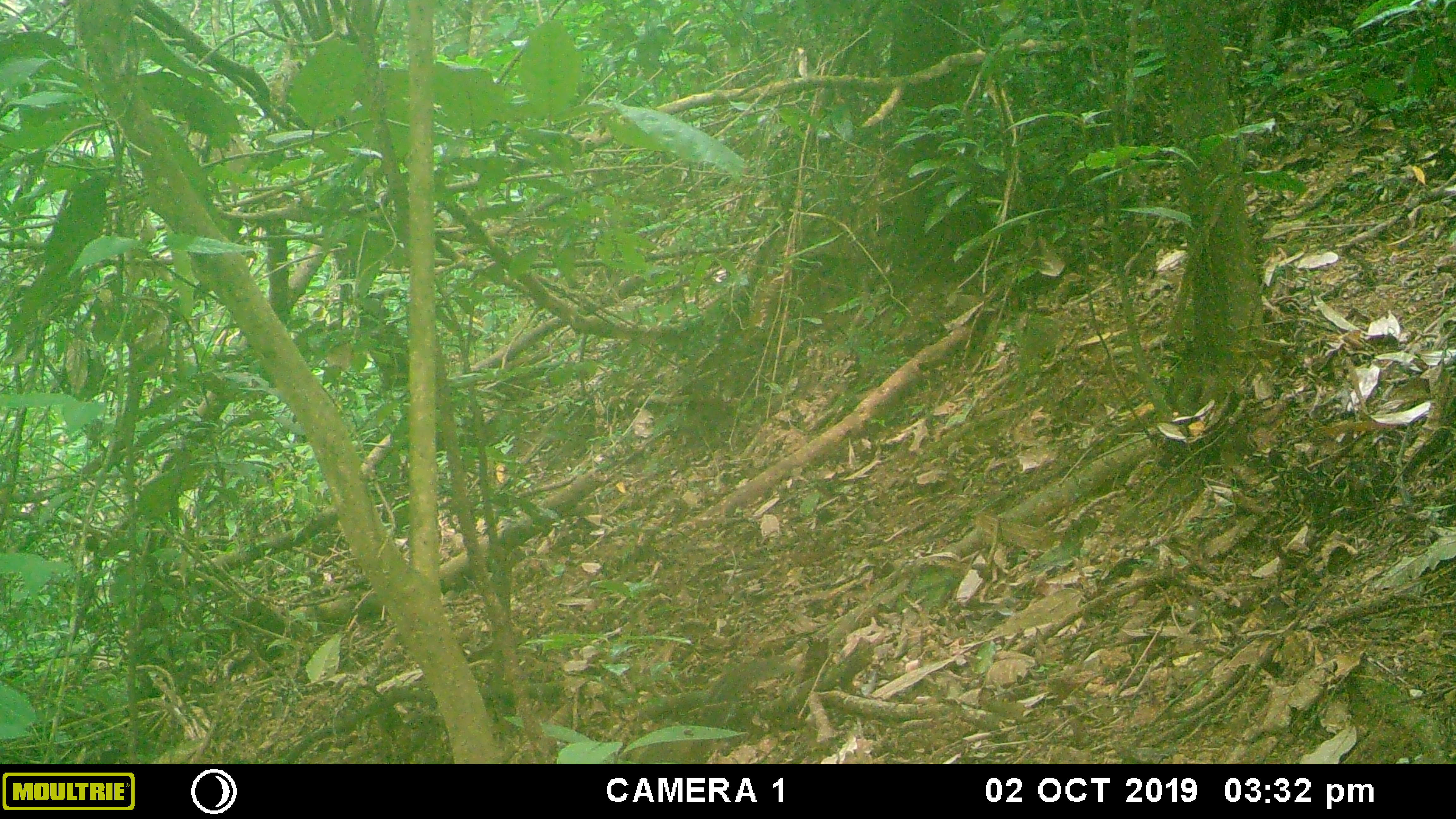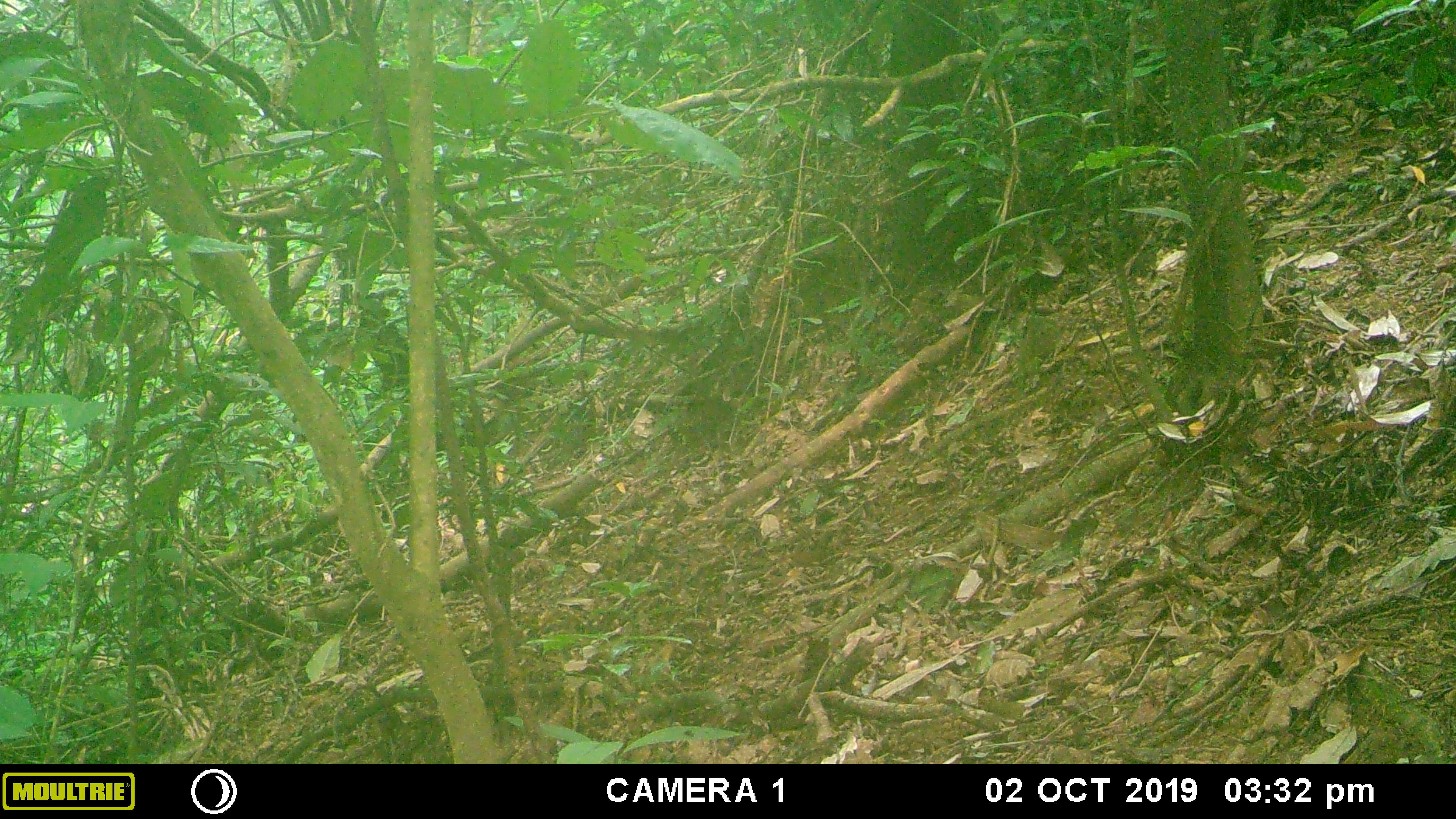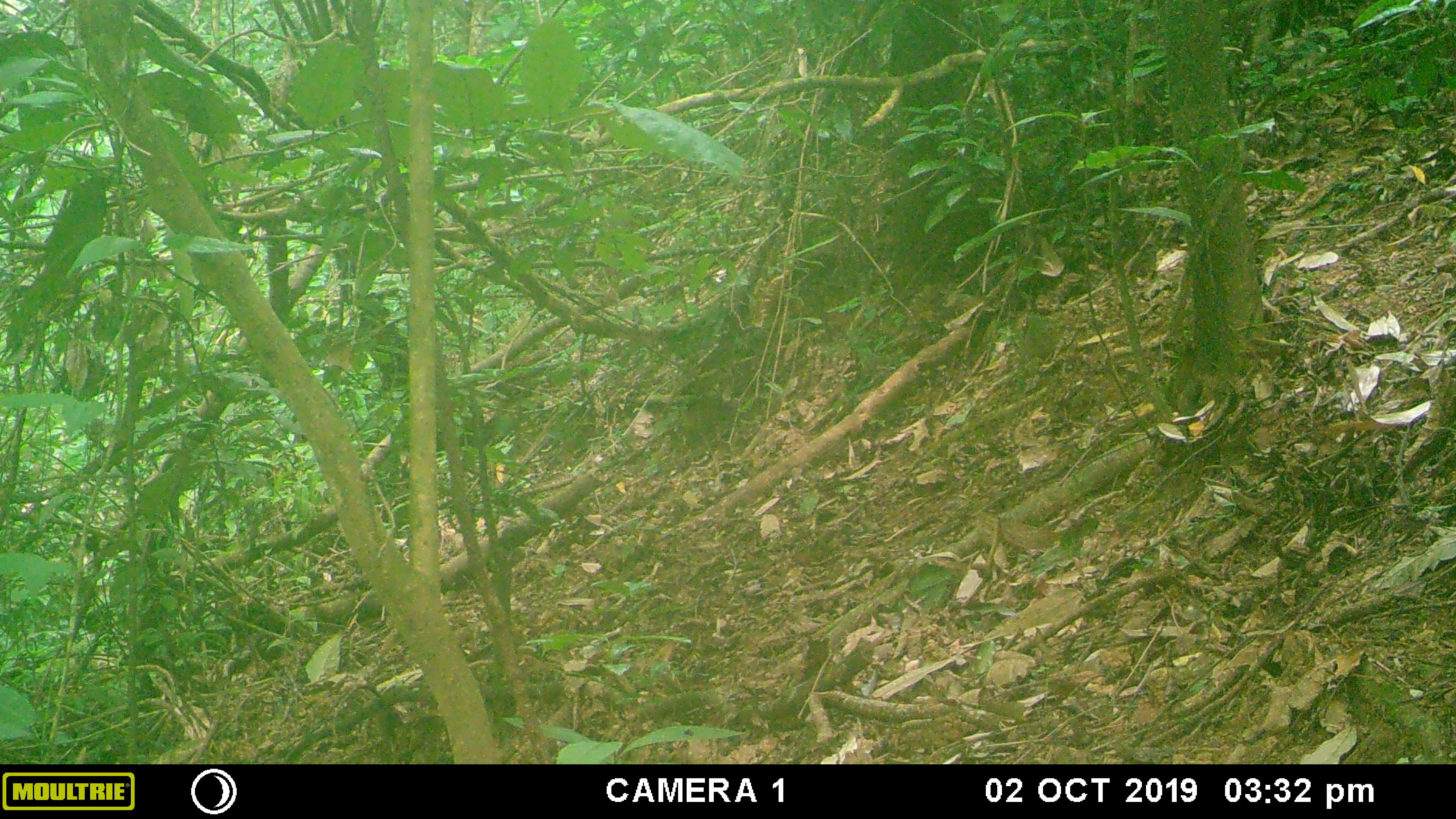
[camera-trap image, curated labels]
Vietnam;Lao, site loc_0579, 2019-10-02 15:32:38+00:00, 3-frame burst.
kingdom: Animalia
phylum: Chordata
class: Mammalia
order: Rodentia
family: Sciuridae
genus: Dremomys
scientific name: Dremomys rufigenis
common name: red-cheeked squirrel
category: red cheeked squirrel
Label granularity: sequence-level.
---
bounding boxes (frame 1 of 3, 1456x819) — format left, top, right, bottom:
red cheeked squirrel: 635, 659, 803, 764